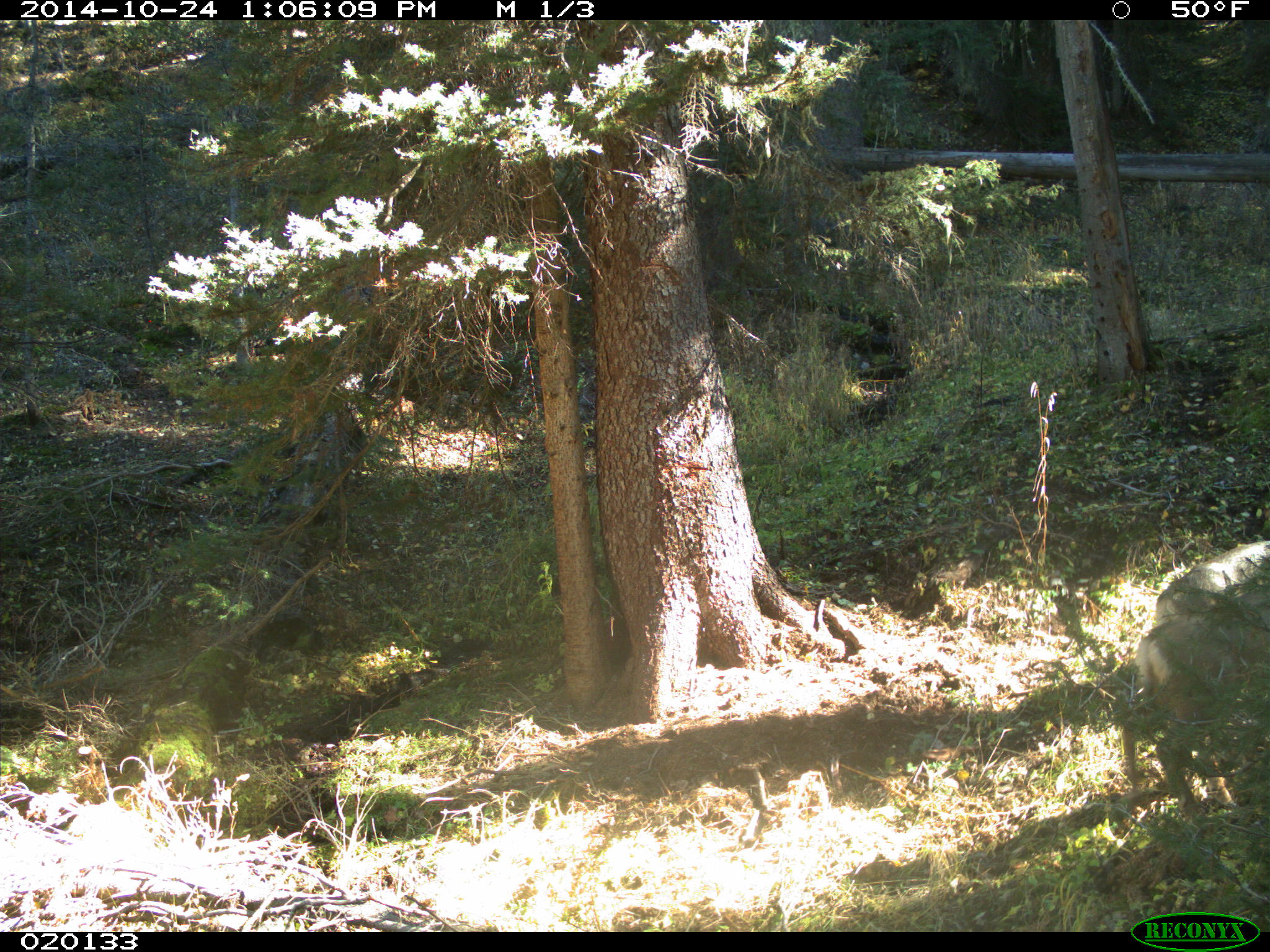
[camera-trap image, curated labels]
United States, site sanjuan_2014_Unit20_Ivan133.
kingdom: Animalia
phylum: Chordata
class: Mammalia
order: Artiodactyla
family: Cervidae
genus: Odocoileus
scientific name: Odocoileus hemionus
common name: mule deer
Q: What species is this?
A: Odocoileus hemionus (mule deer).